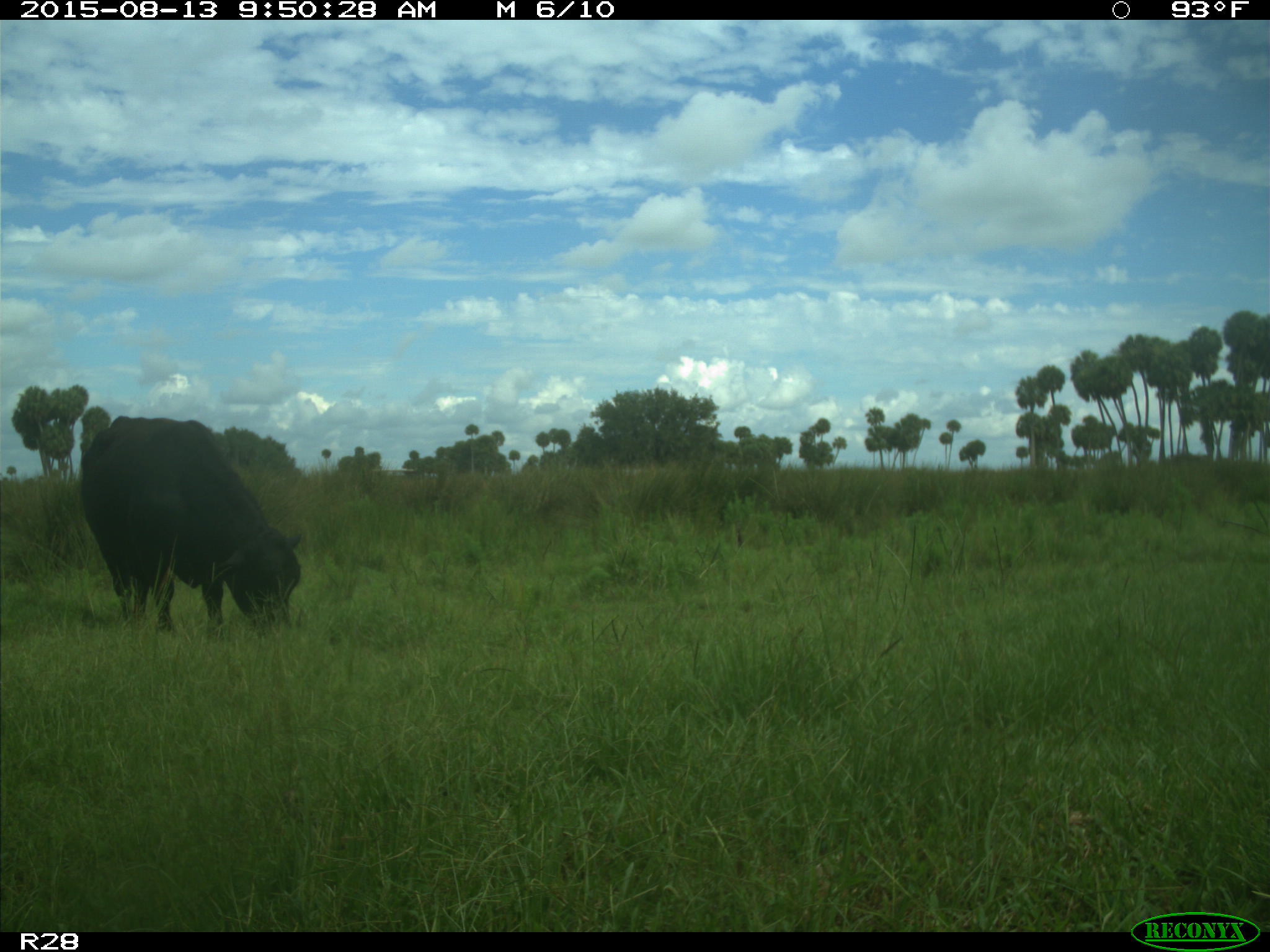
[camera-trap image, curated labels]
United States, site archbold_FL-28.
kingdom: Animalia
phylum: Chordata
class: Mammalia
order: Artiodactyla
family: Bovidae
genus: Bos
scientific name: Bos taurus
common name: domestic cow